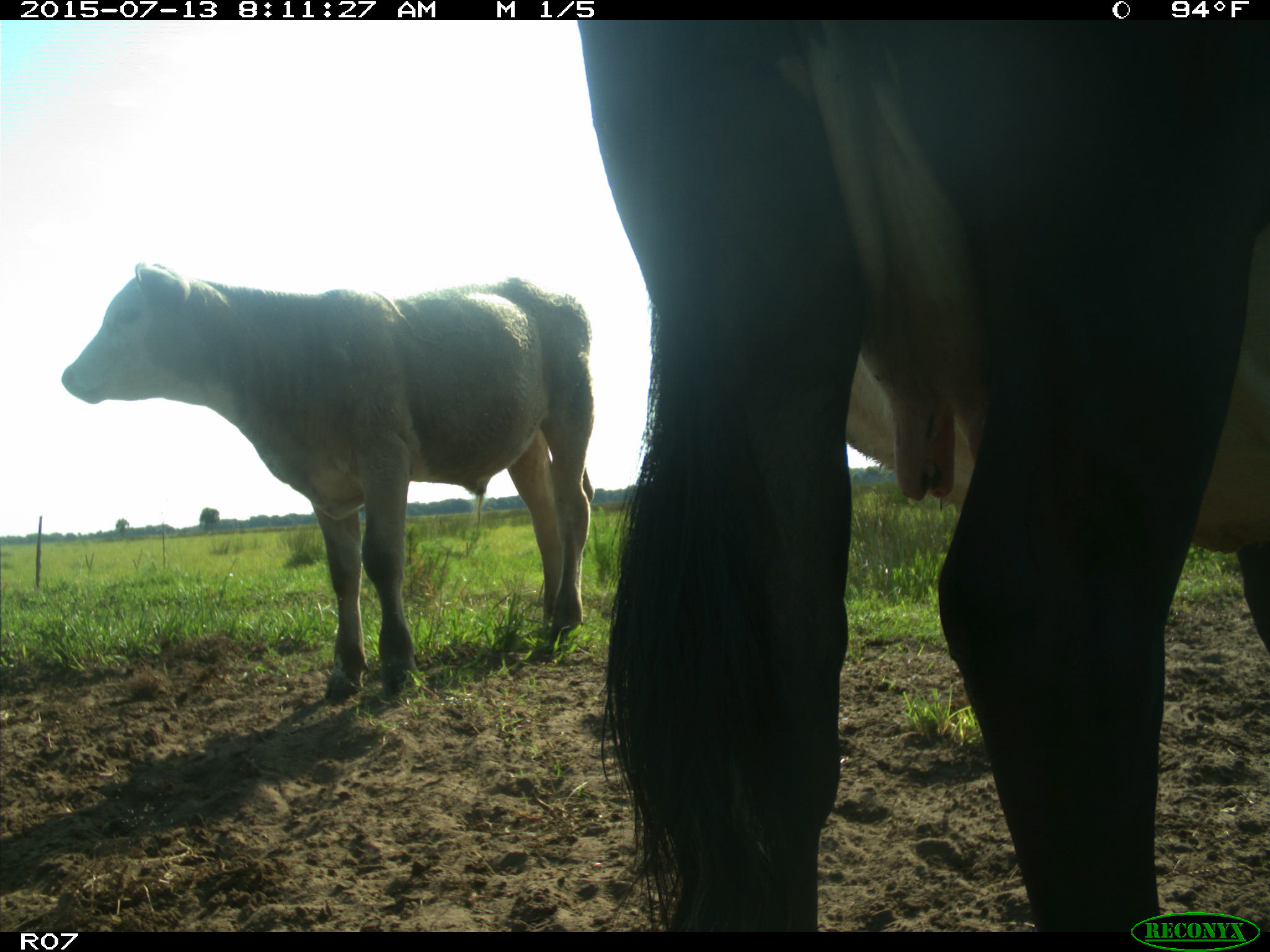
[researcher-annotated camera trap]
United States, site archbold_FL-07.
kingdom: Animalia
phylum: Chordata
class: Mammalia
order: Artiodactyla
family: Bovidae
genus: Bos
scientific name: Bos taurus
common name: domestic cow